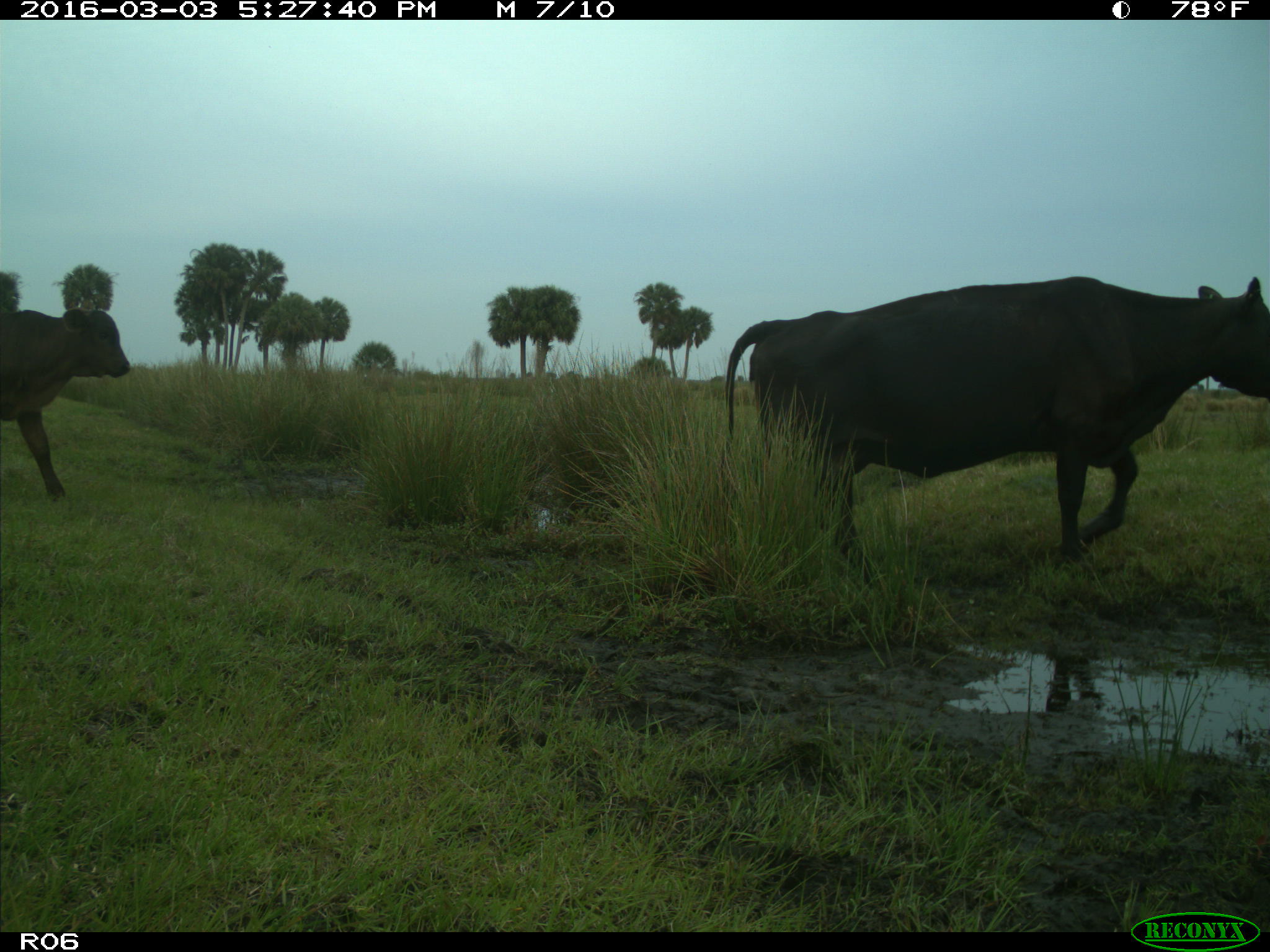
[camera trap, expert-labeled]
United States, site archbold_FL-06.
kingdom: Animalia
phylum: Chordata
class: Mammalia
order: Artiodactyla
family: Bovidae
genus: Bos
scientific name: Bos taurus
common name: domestic cow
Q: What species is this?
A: Bos taurus (domestic cow).